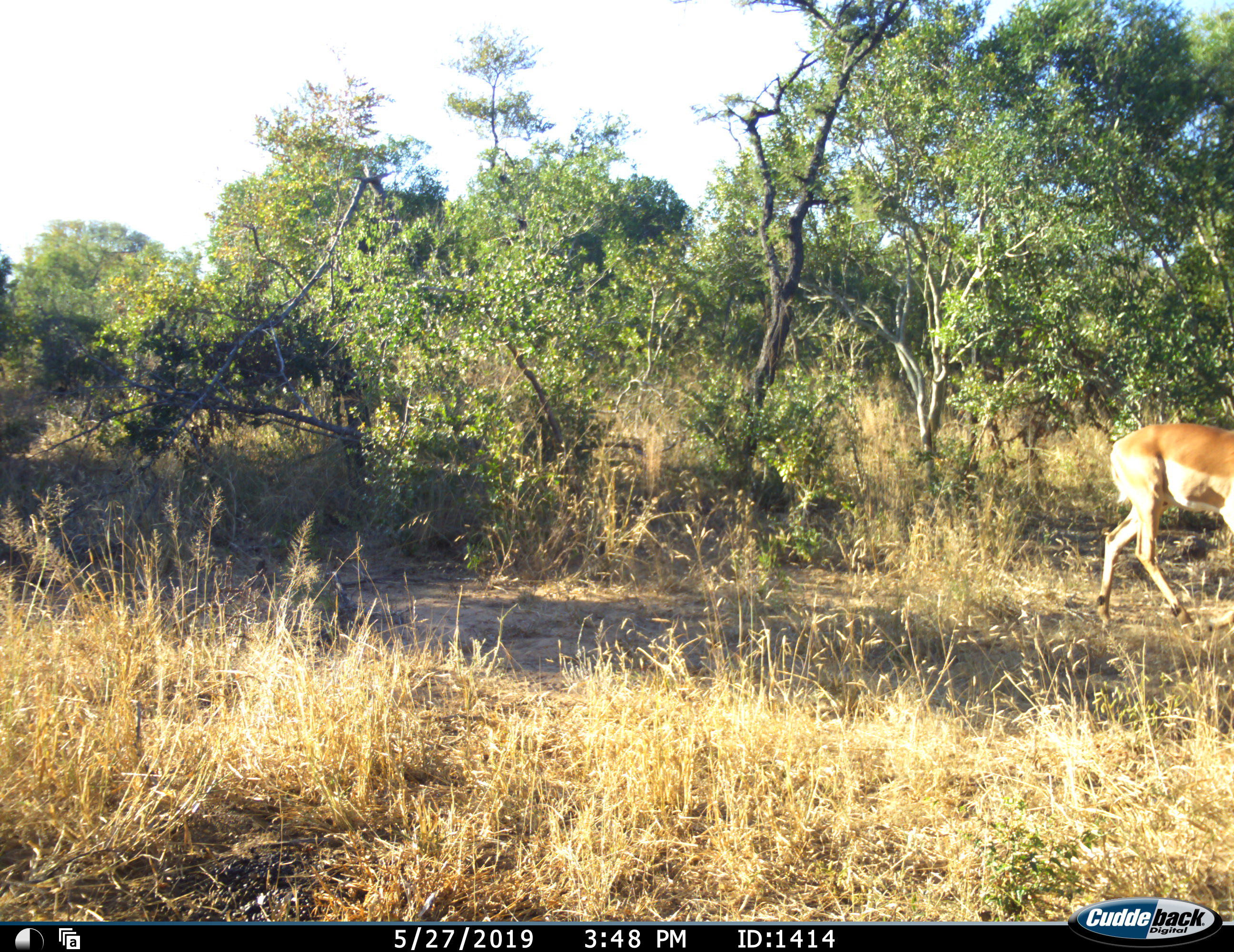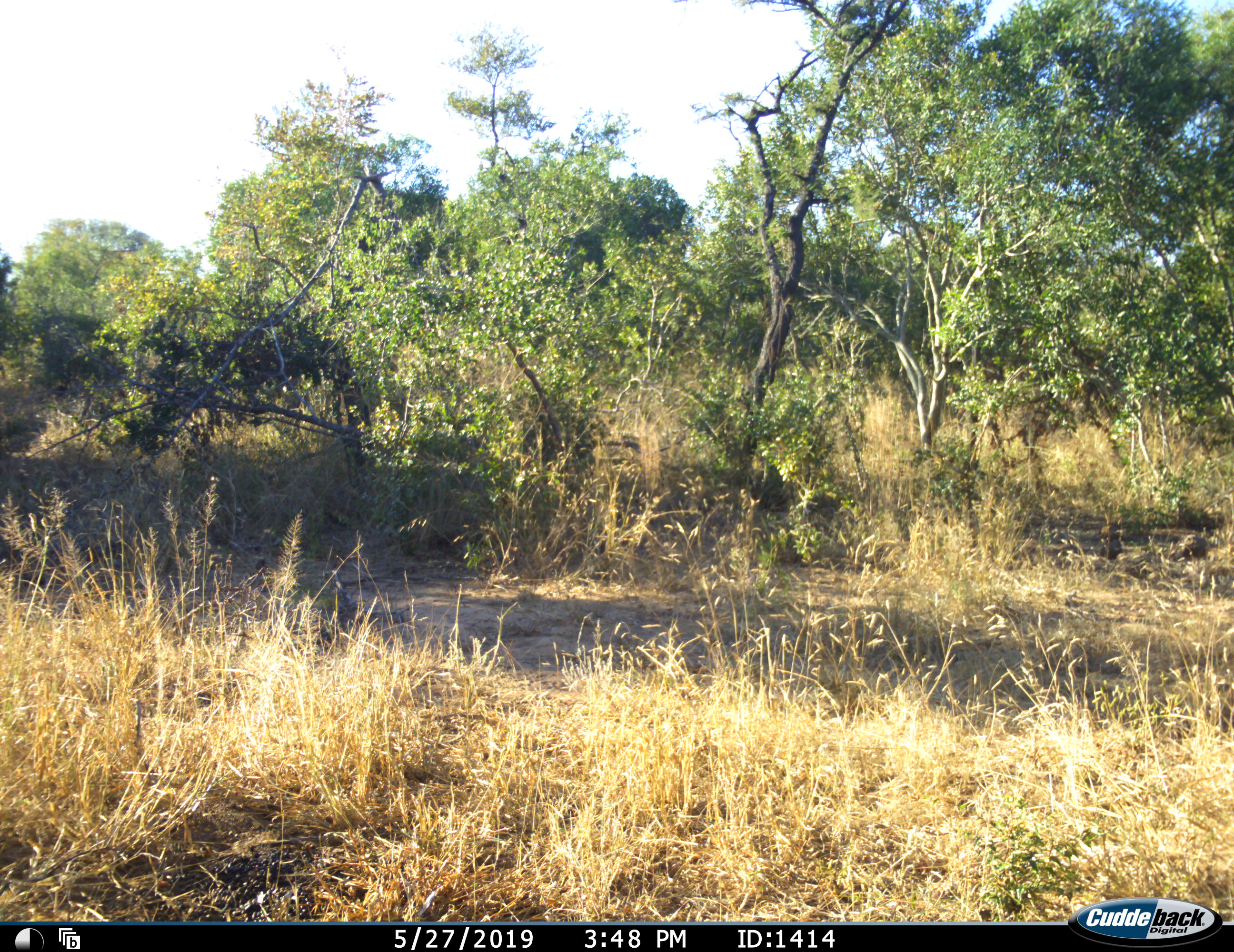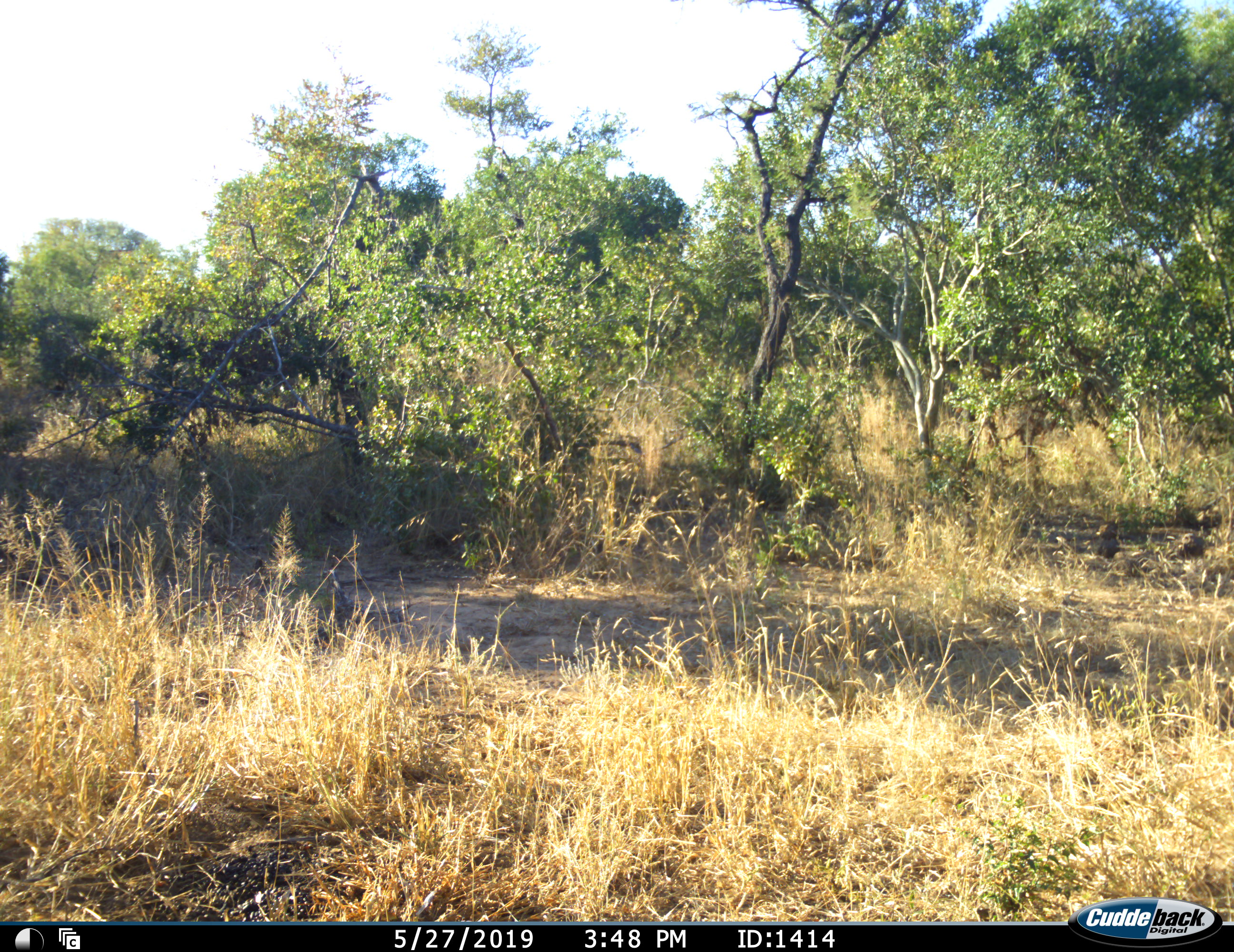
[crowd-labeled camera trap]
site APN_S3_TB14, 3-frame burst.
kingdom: Animalia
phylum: Chordata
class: Mammalia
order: Artiodactyla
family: Bovidae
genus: Aepyceros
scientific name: Aepyceros melampus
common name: impala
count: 1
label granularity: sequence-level